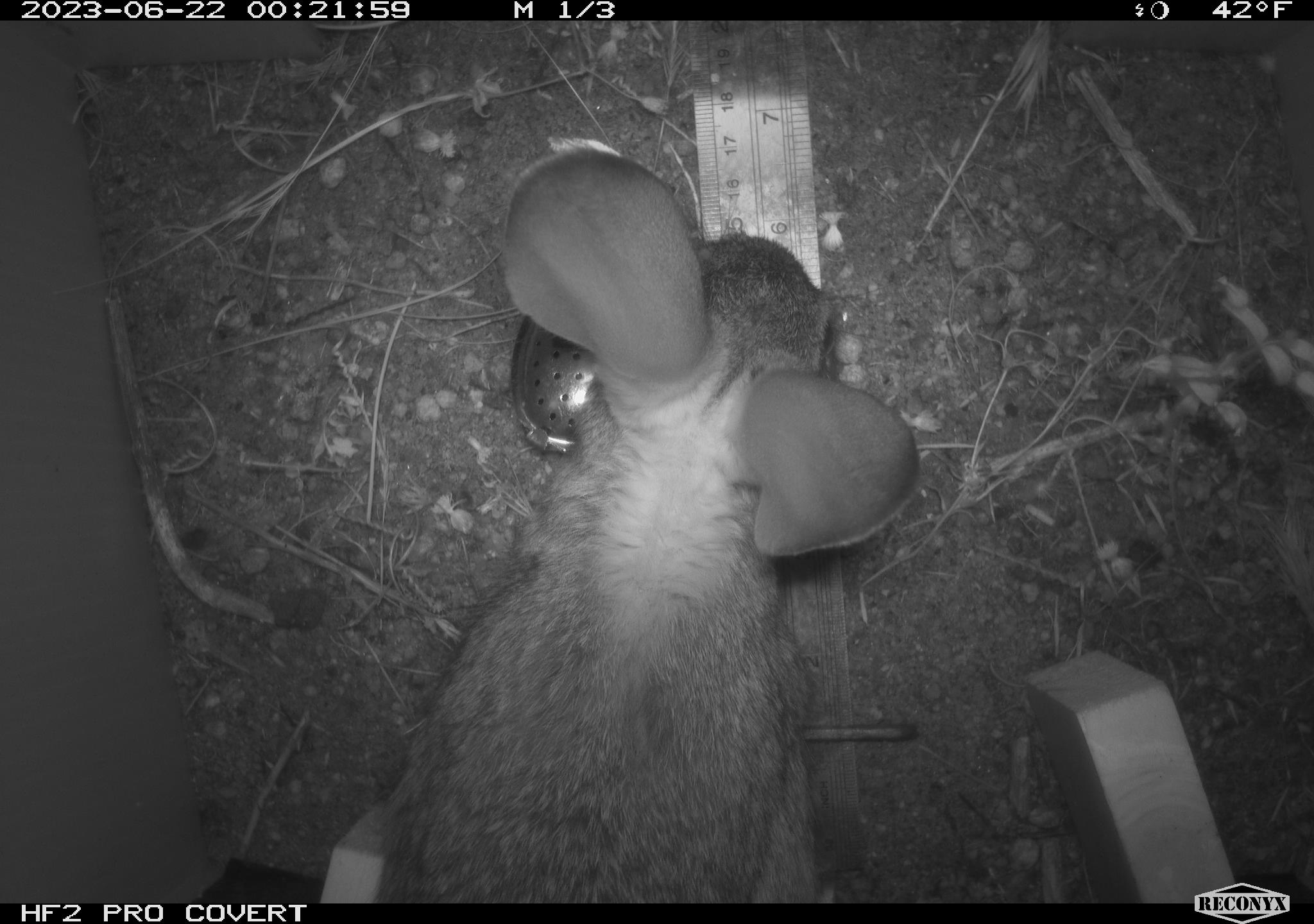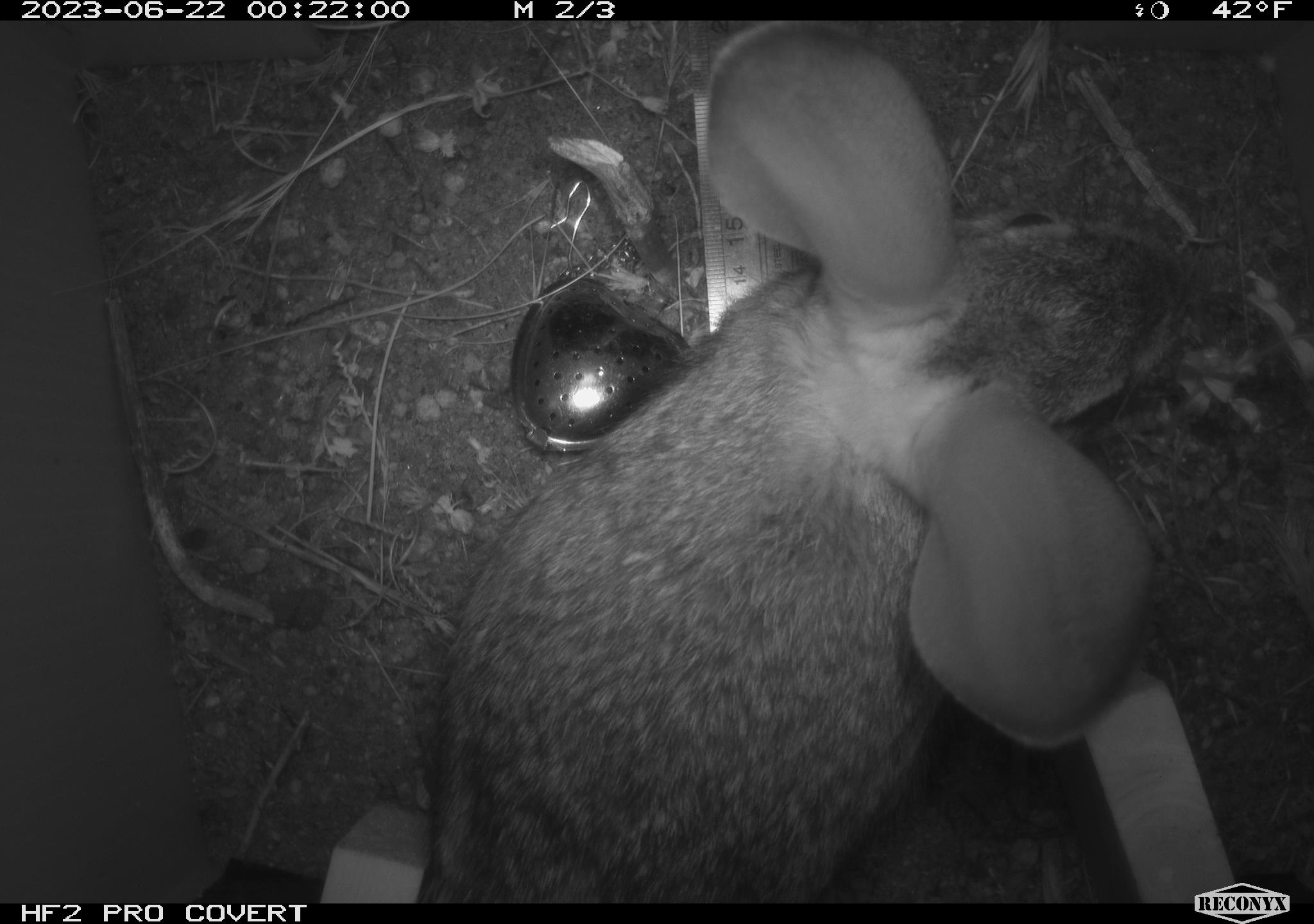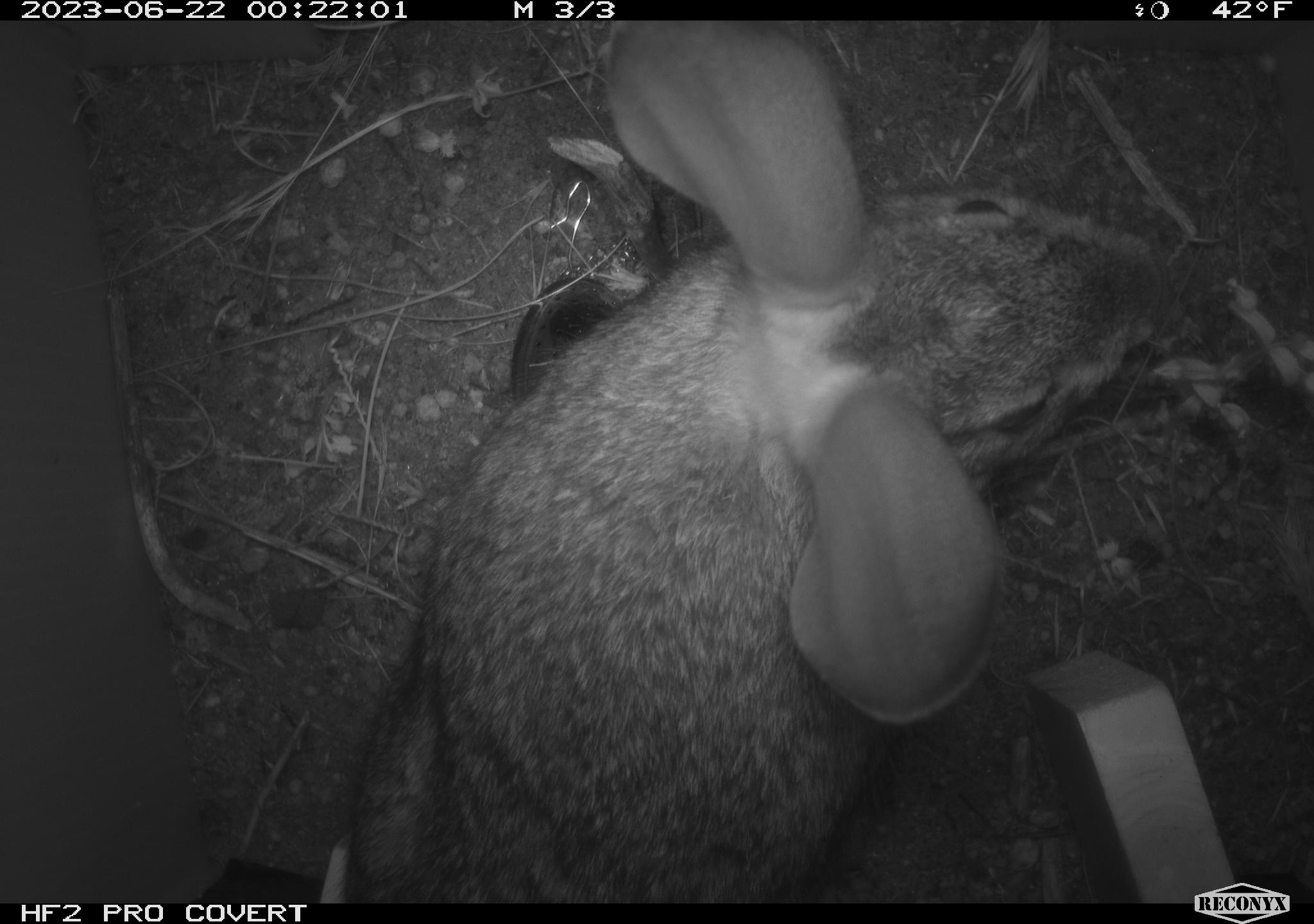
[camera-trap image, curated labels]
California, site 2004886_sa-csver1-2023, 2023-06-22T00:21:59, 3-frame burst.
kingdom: Animalia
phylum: Chordata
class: Mammalia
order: Lagomorpha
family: Leporidae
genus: Sylvilagus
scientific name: Sylvilagus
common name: cottontail rabbits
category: sylvilagus species